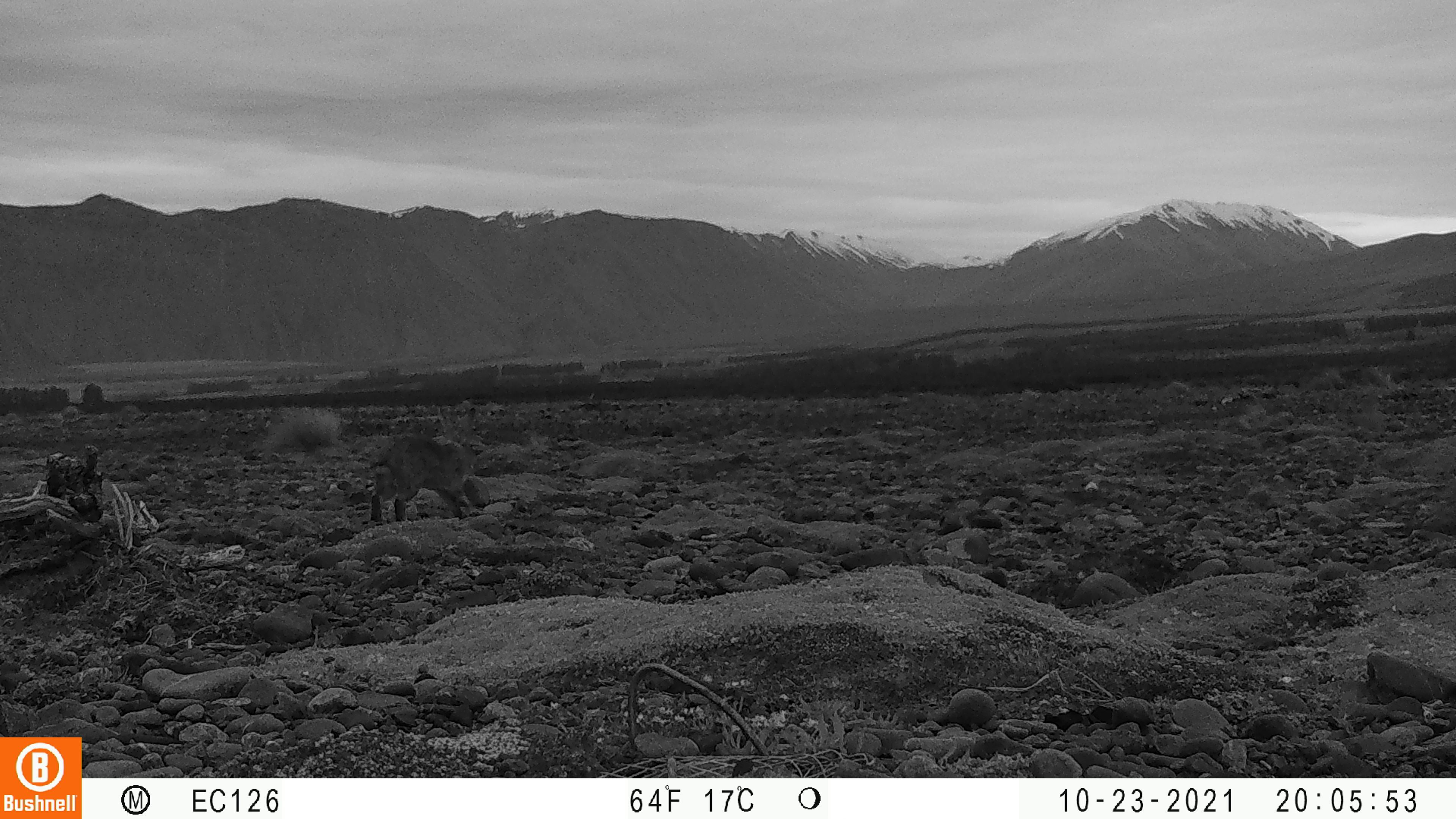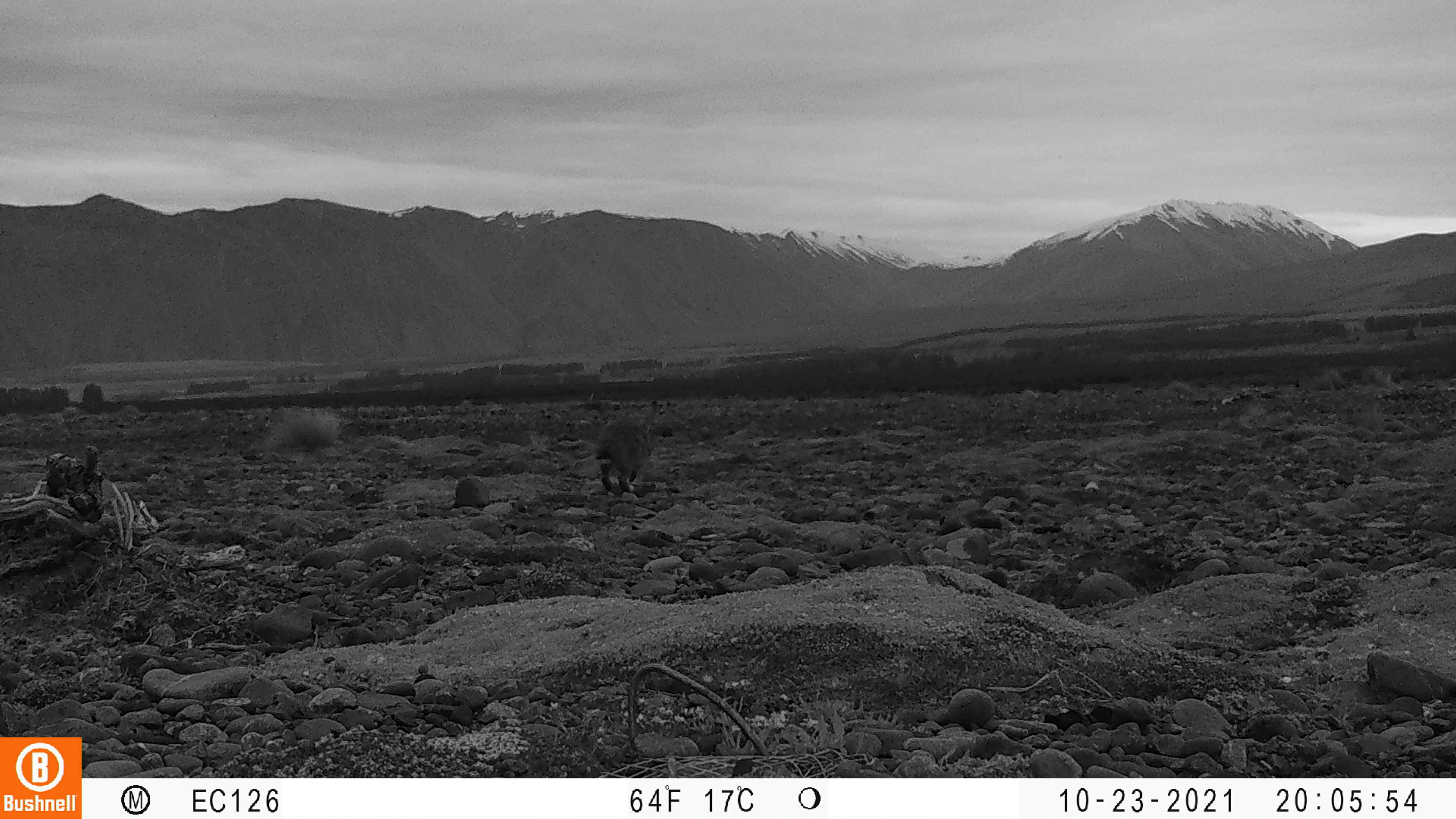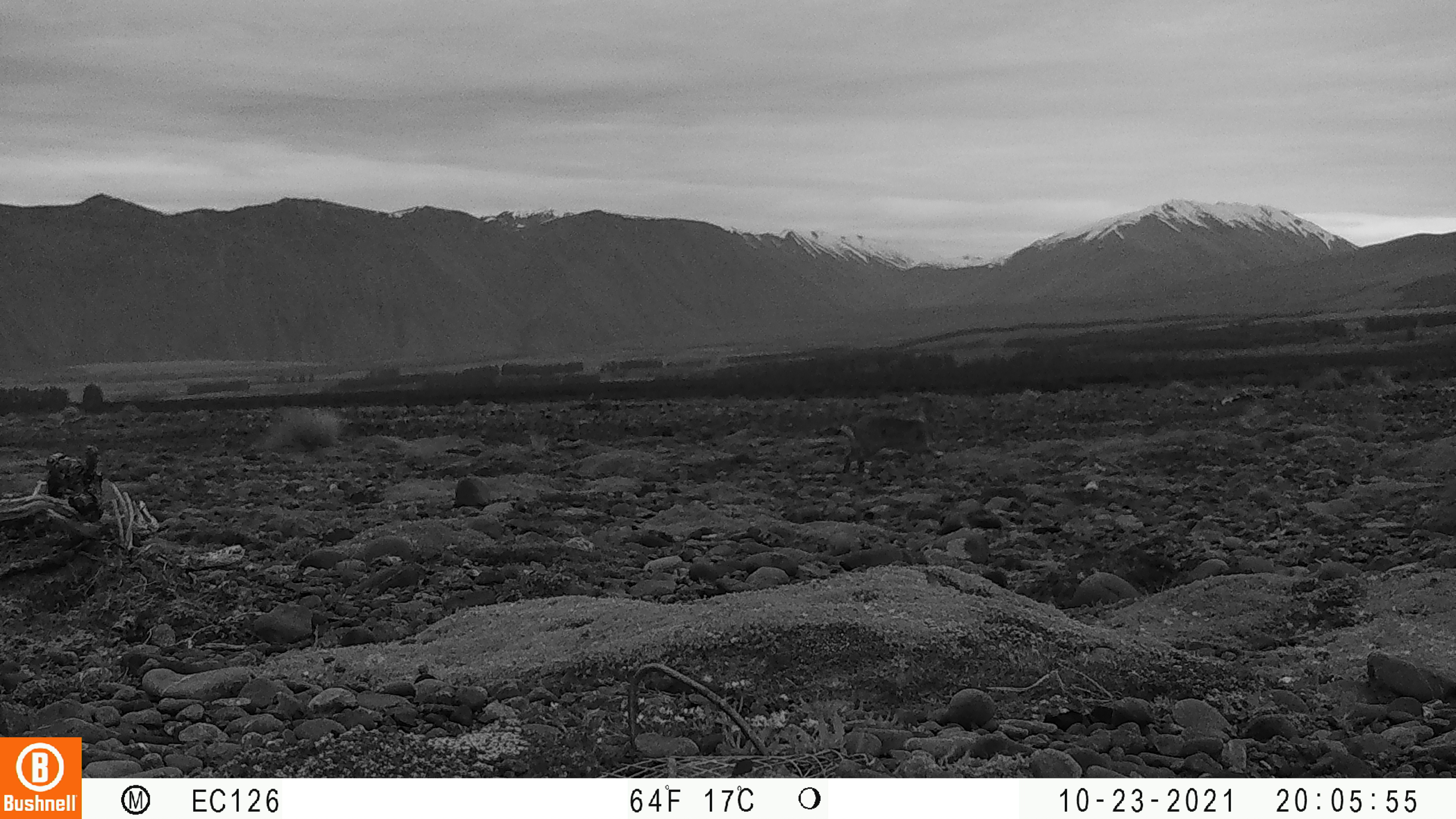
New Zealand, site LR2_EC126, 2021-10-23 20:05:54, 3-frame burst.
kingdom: Animalia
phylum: Chordata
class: Mammalia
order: Lagomorpha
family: Leporidae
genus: Oryctolagus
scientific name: Oryctolagus cuniculus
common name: european rabbit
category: rabbit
Rabbit (european rabbit) (Oryctolagus cuniculus).